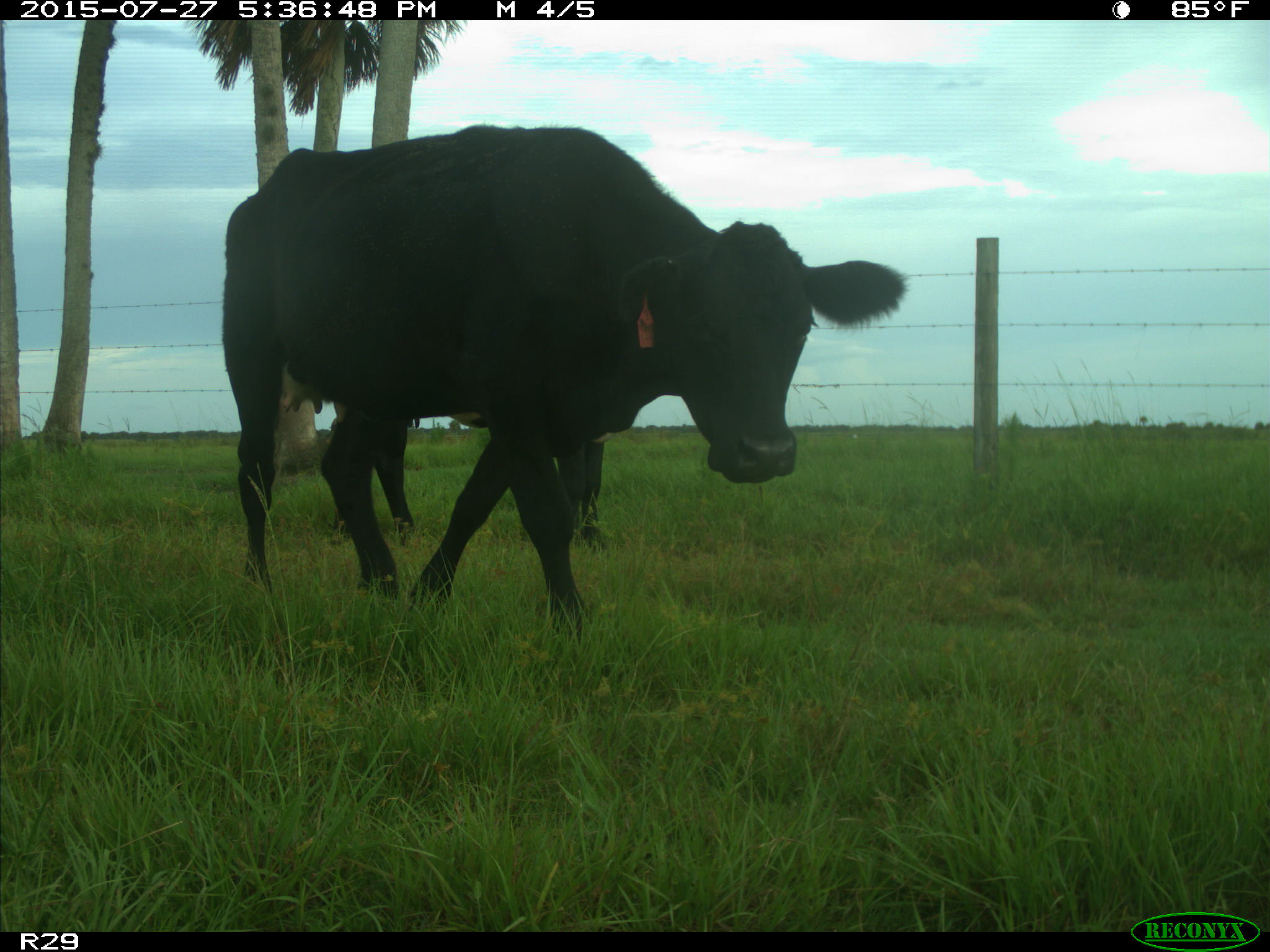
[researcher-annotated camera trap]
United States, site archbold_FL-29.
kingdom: Animalia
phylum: Chordata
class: Mammalia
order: Artiodactyla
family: Bovidae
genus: Bos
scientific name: Bos taurus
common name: domestic cow